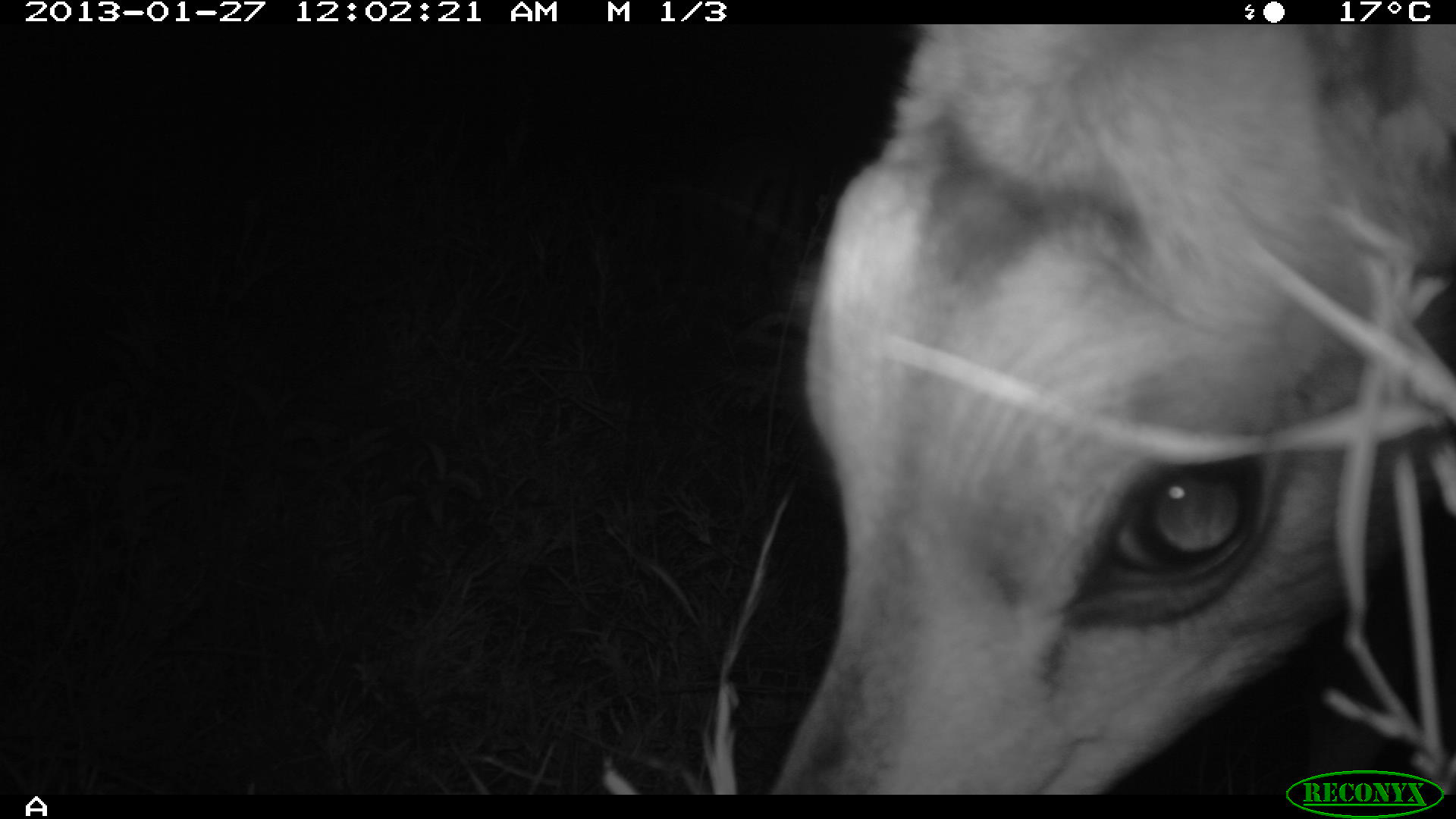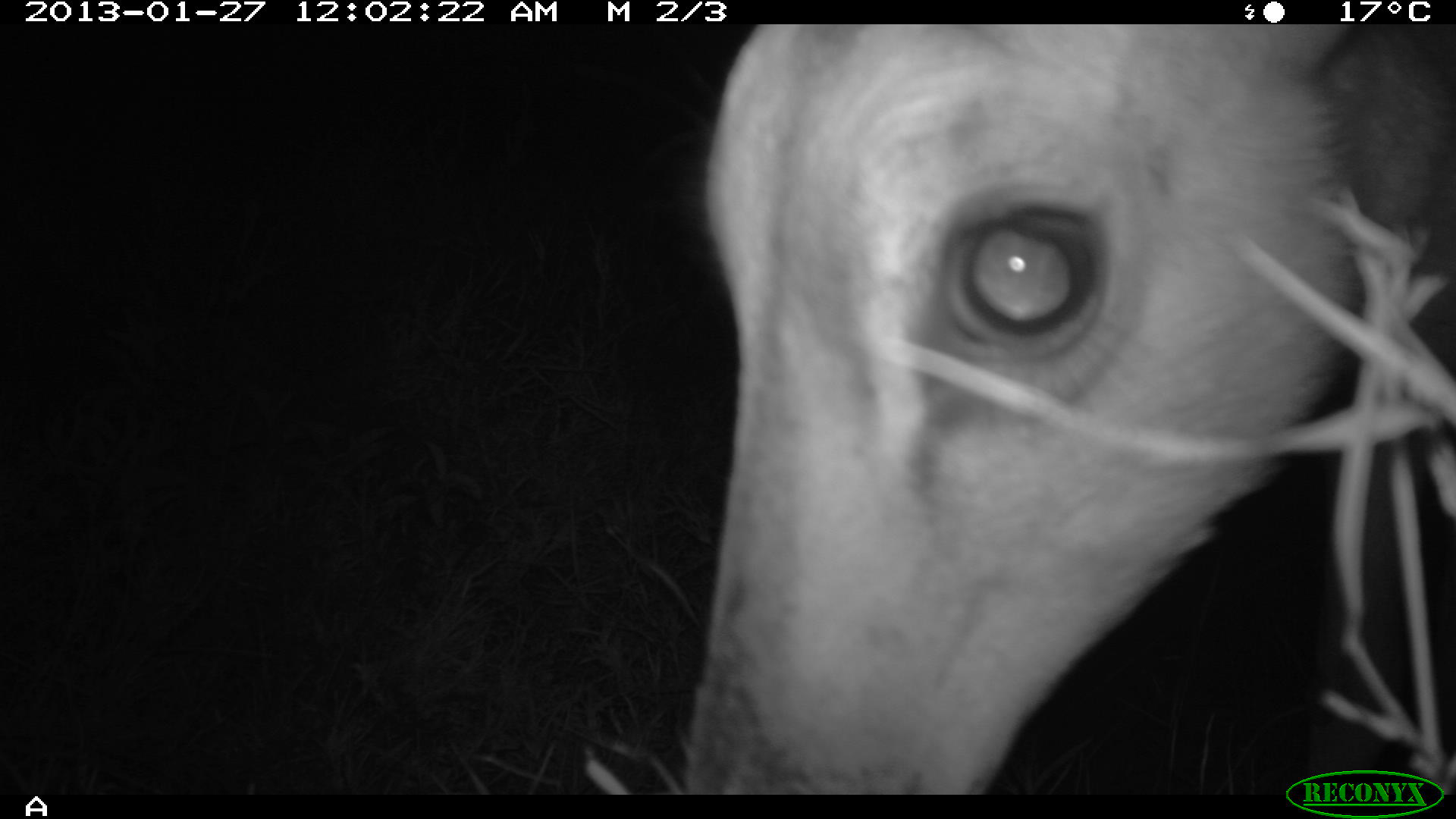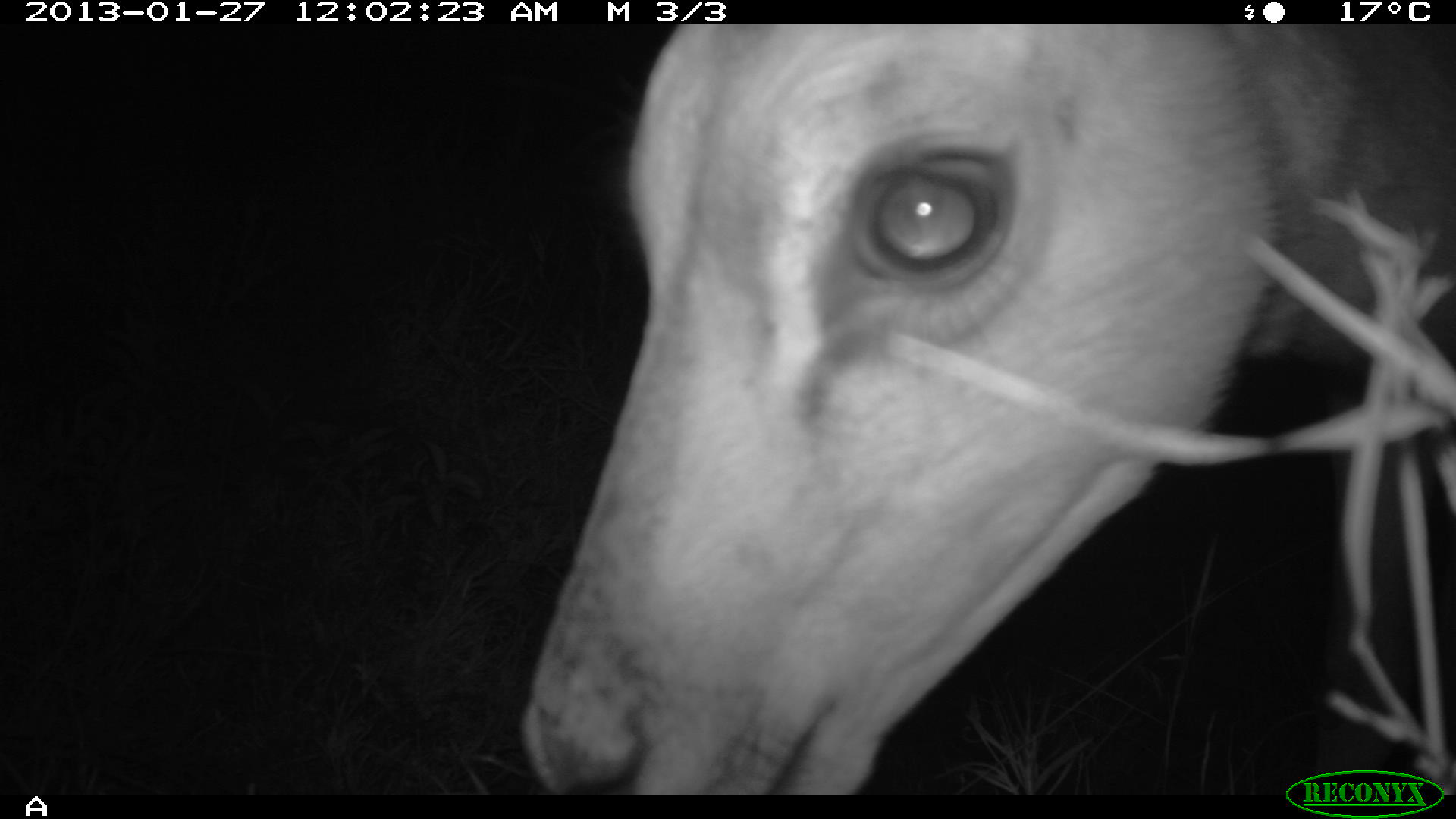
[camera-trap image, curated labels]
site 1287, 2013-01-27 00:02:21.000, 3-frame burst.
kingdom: Animalia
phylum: Chordata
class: Mammalia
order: Artiodactyla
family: Bovidae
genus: Aepyceros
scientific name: Aepyceros melampus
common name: impala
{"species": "Aepyceros melampus (impala)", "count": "1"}